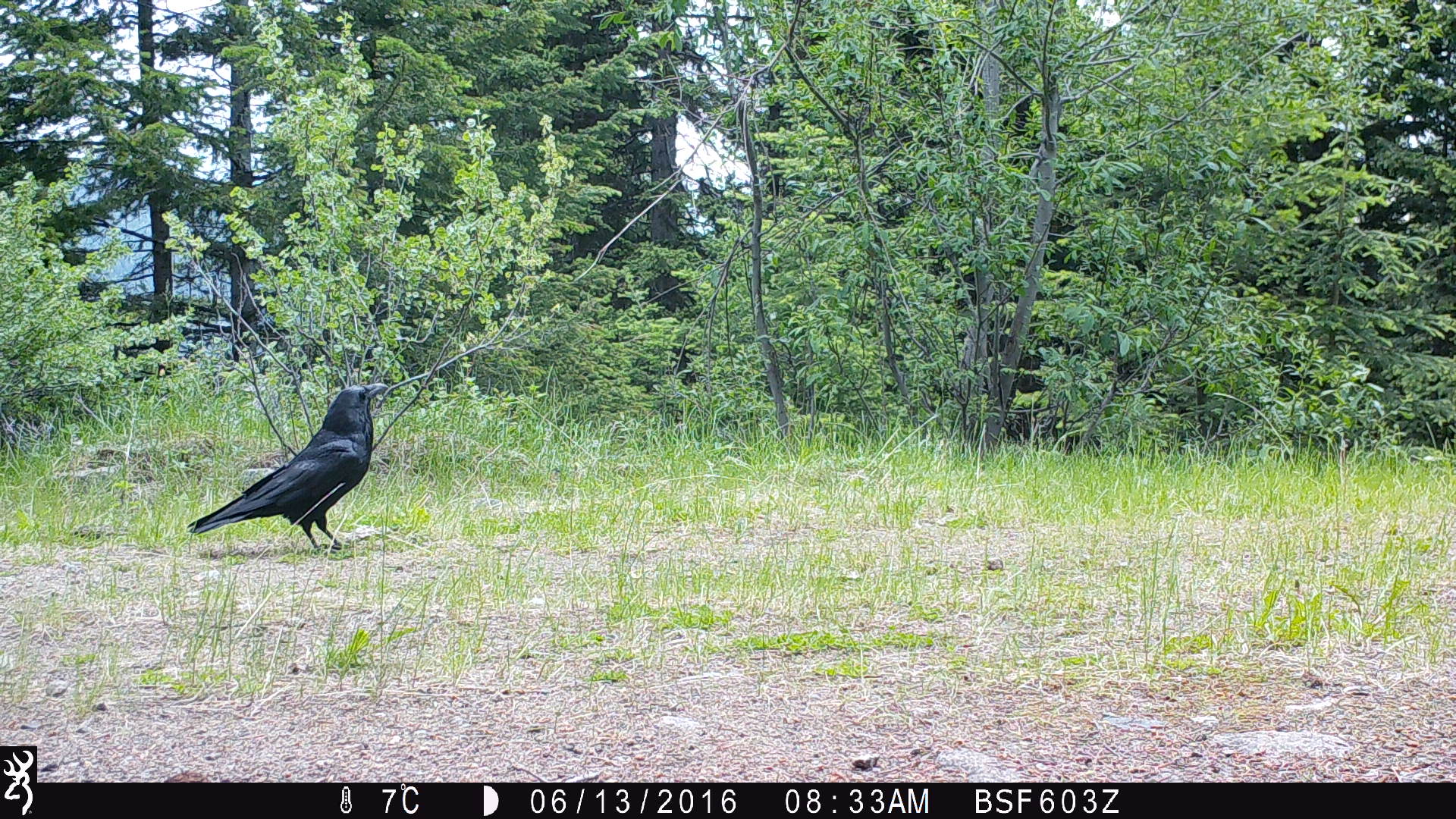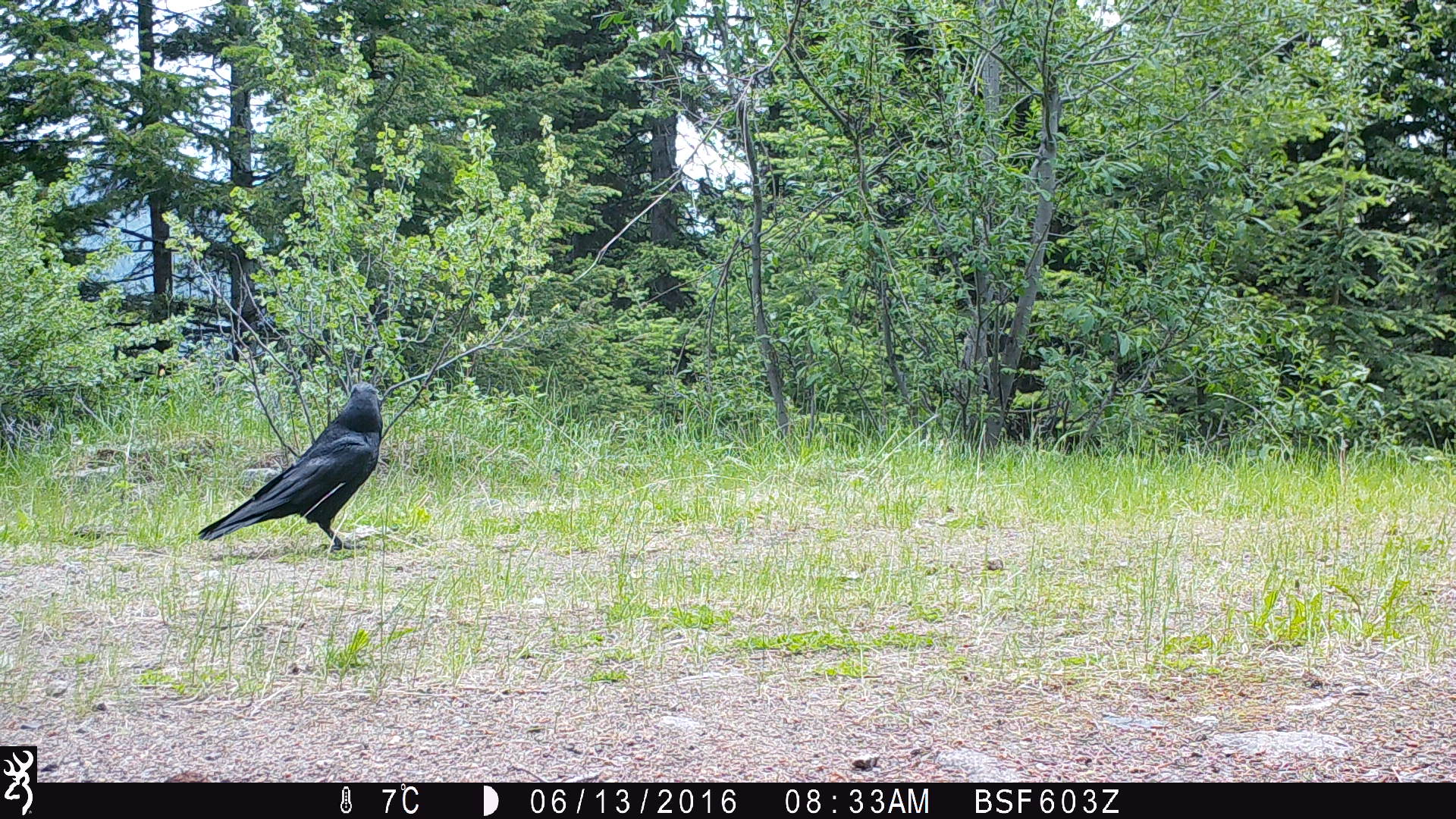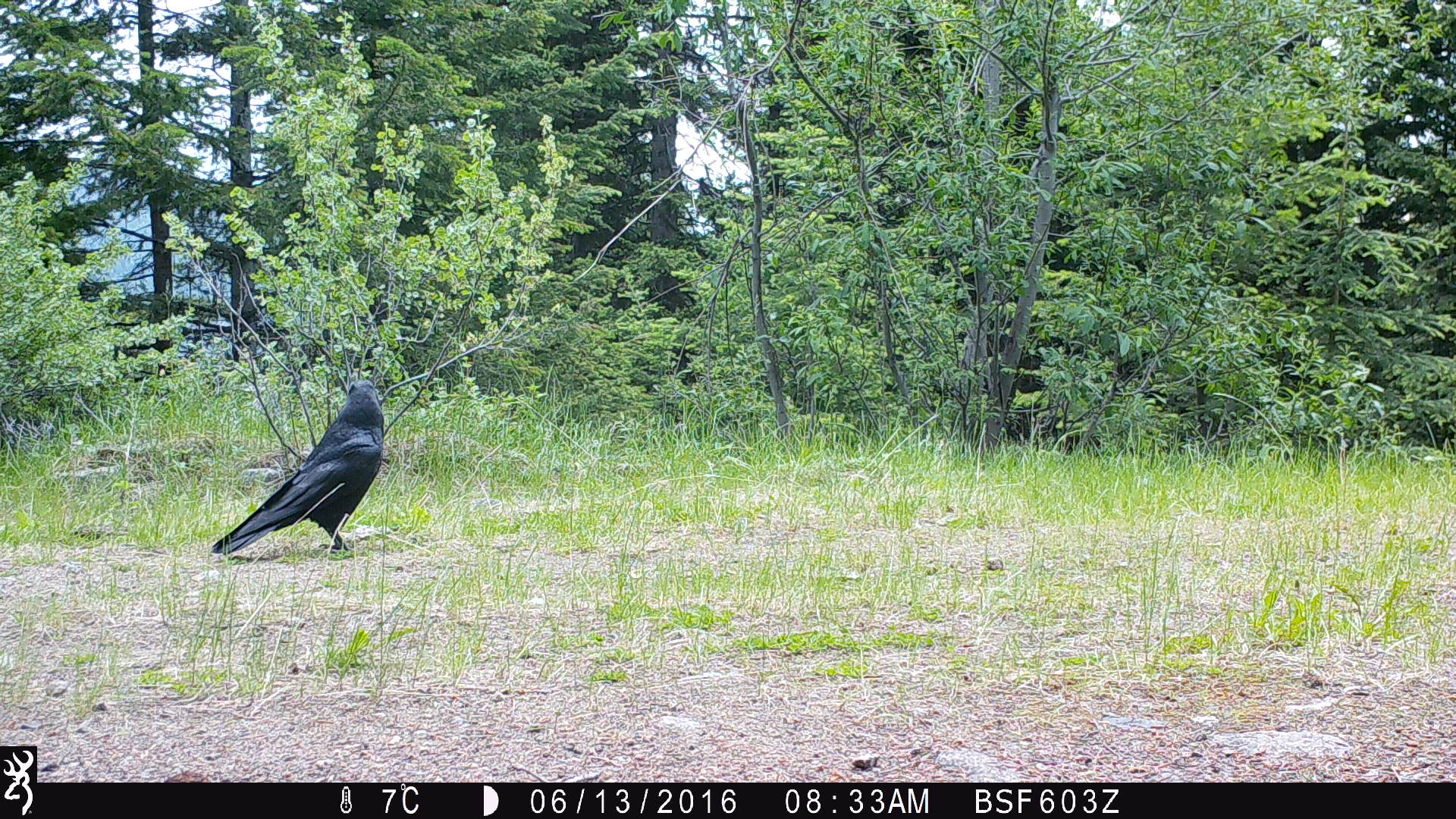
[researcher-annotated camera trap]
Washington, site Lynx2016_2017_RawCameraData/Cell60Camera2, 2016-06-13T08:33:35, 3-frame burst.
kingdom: Animalia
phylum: Chordata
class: Aves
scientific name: Aves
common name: birds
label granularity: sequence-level